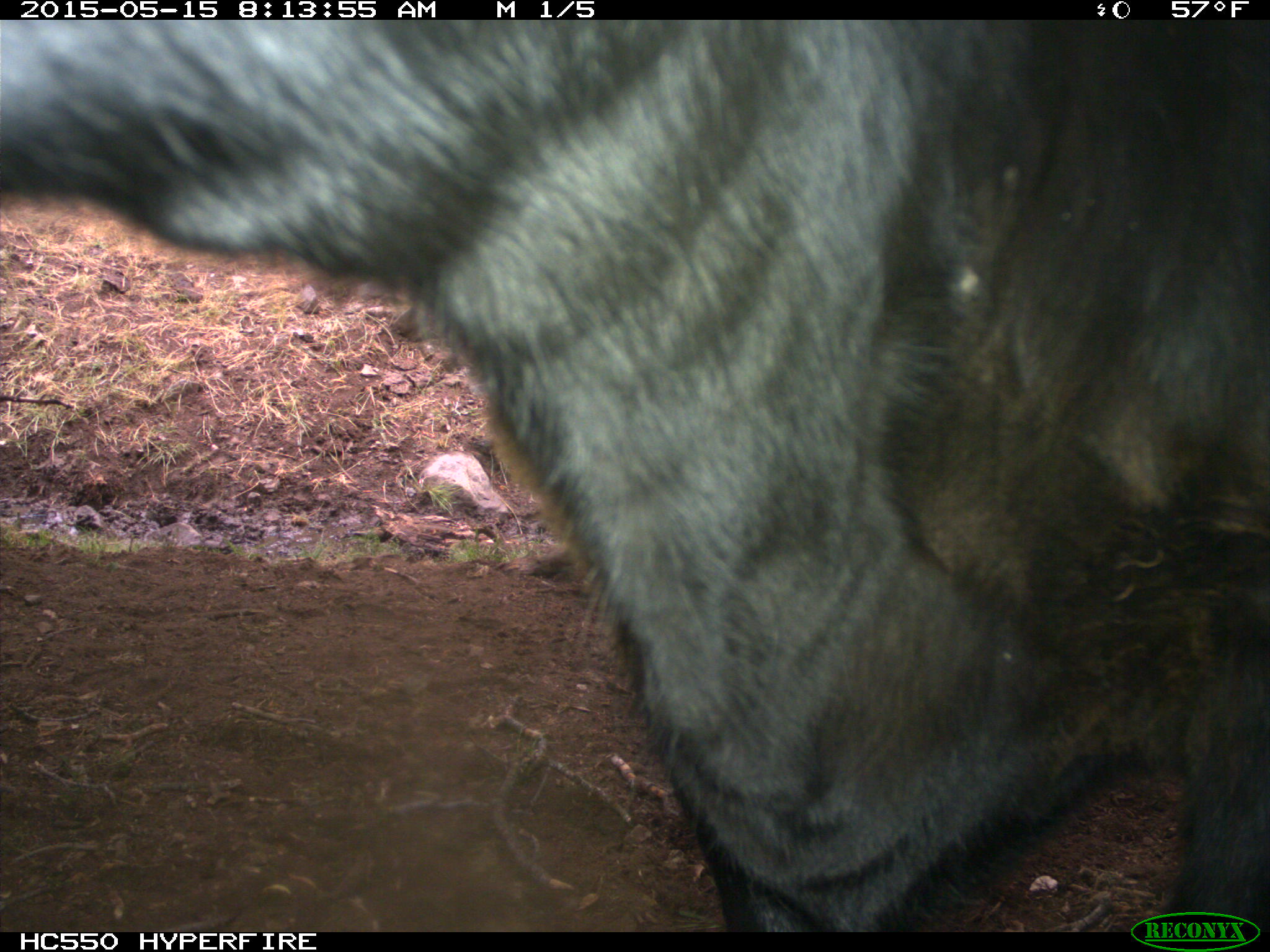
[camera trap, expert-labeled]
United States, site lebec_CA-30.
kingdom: Animalia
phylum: Chordata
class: Mammalia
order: Artiodactyla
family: Bovidae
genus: Bos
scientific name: Bos taurus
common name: domestic cow